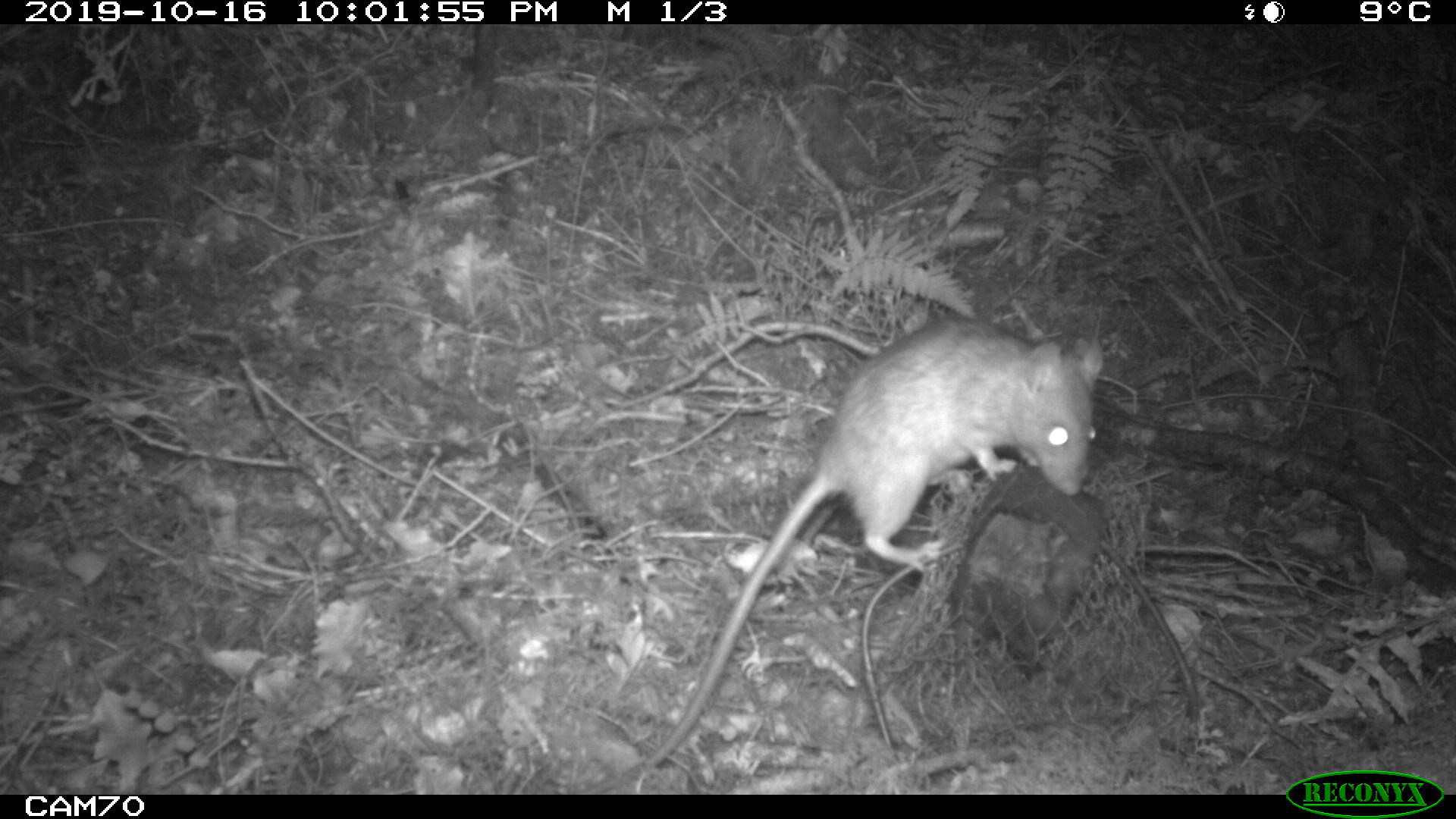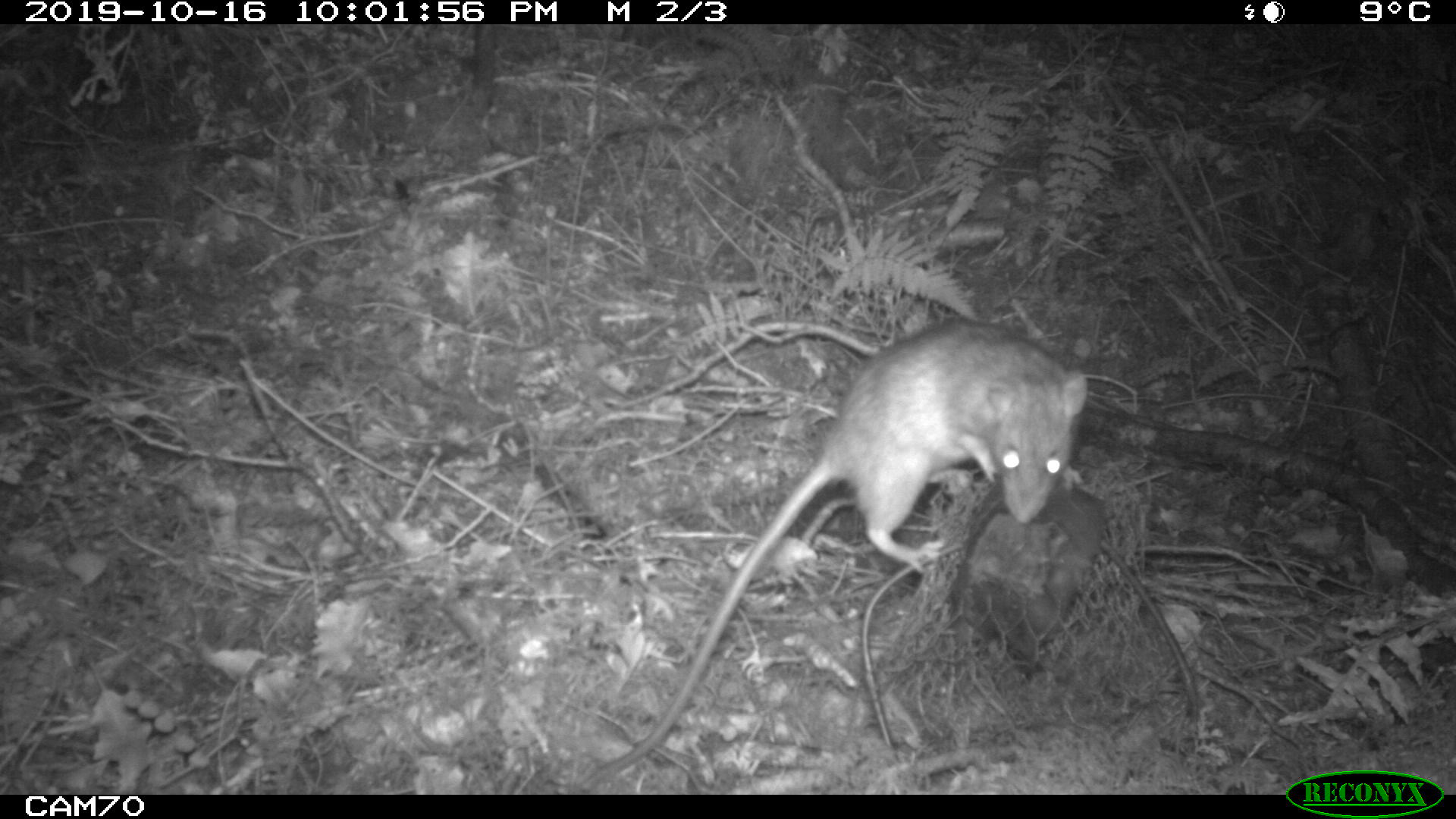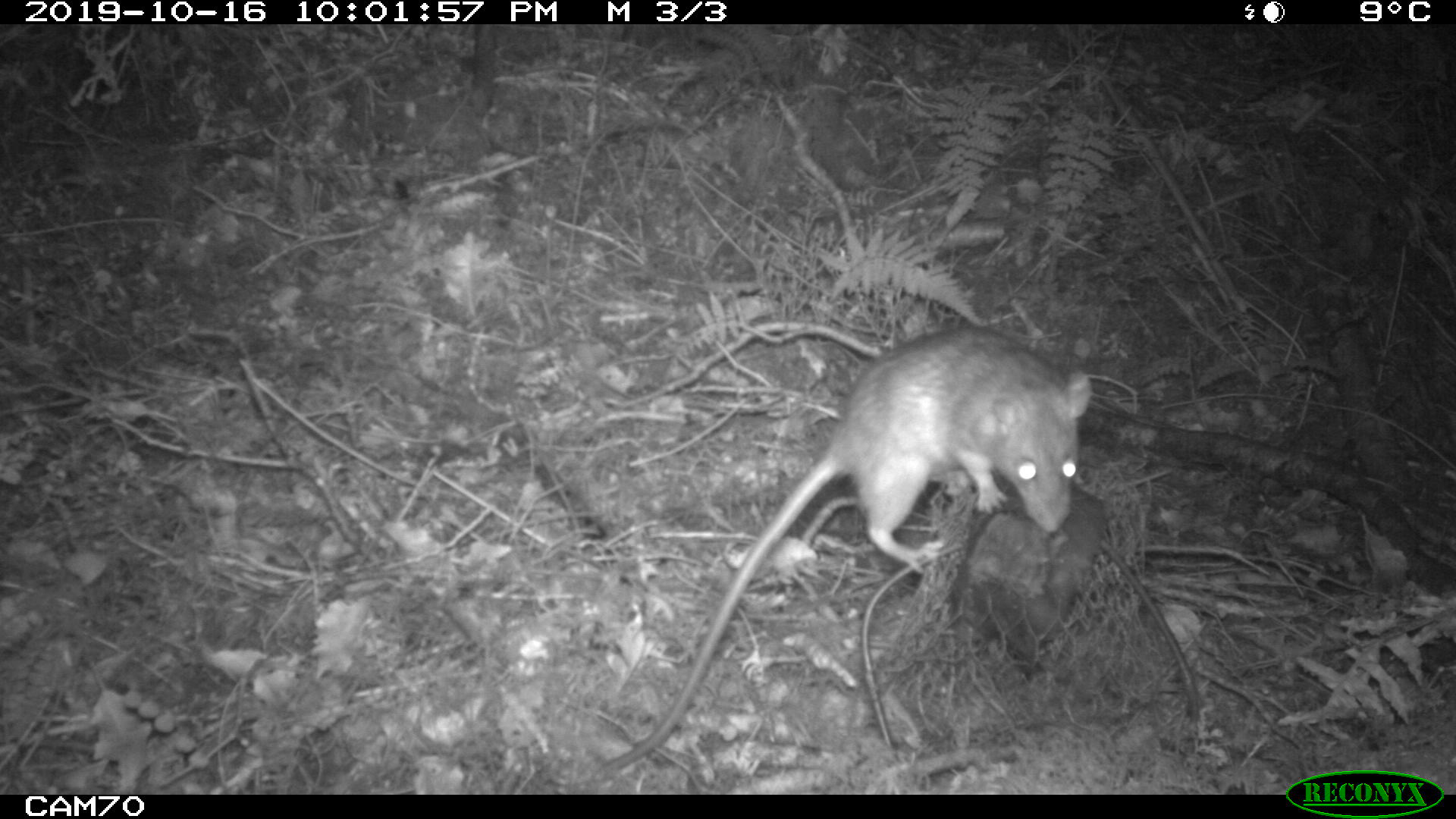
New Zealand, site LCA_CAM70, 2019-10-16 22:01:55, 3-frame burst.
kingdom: Animalia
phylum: Chordata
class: Mammalia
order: Rodentia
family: Muridae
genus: Rattus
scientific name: Rattus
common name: rat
Rat (Rattus).